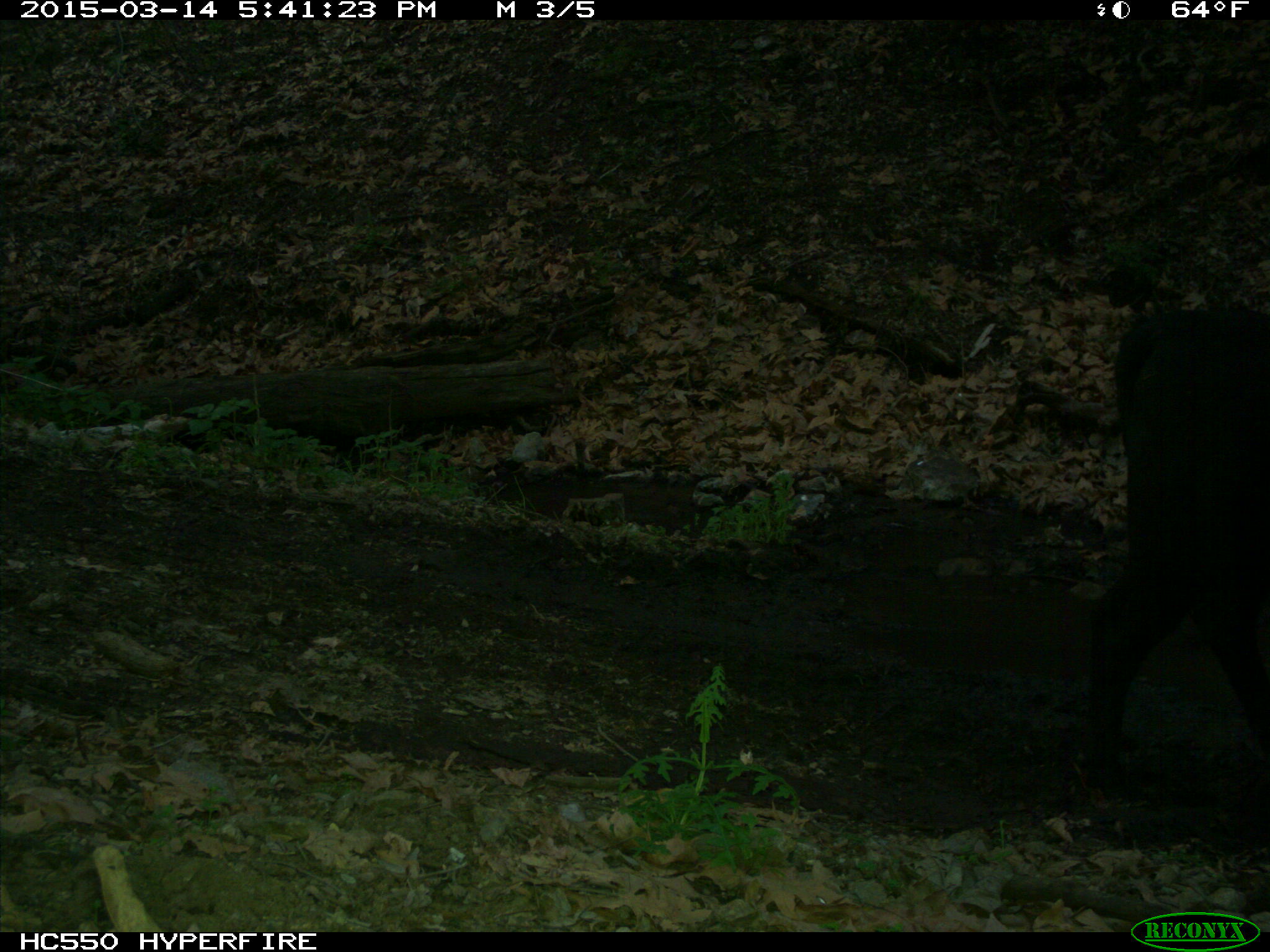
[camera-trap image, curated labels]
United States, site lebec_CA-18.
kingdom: Animalia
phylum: Chordata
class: Mammalia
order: Artiodactyla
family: Bovidae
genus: Bos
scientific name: Bos taurus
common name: domestic cow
Bos taurus (domestic cow).